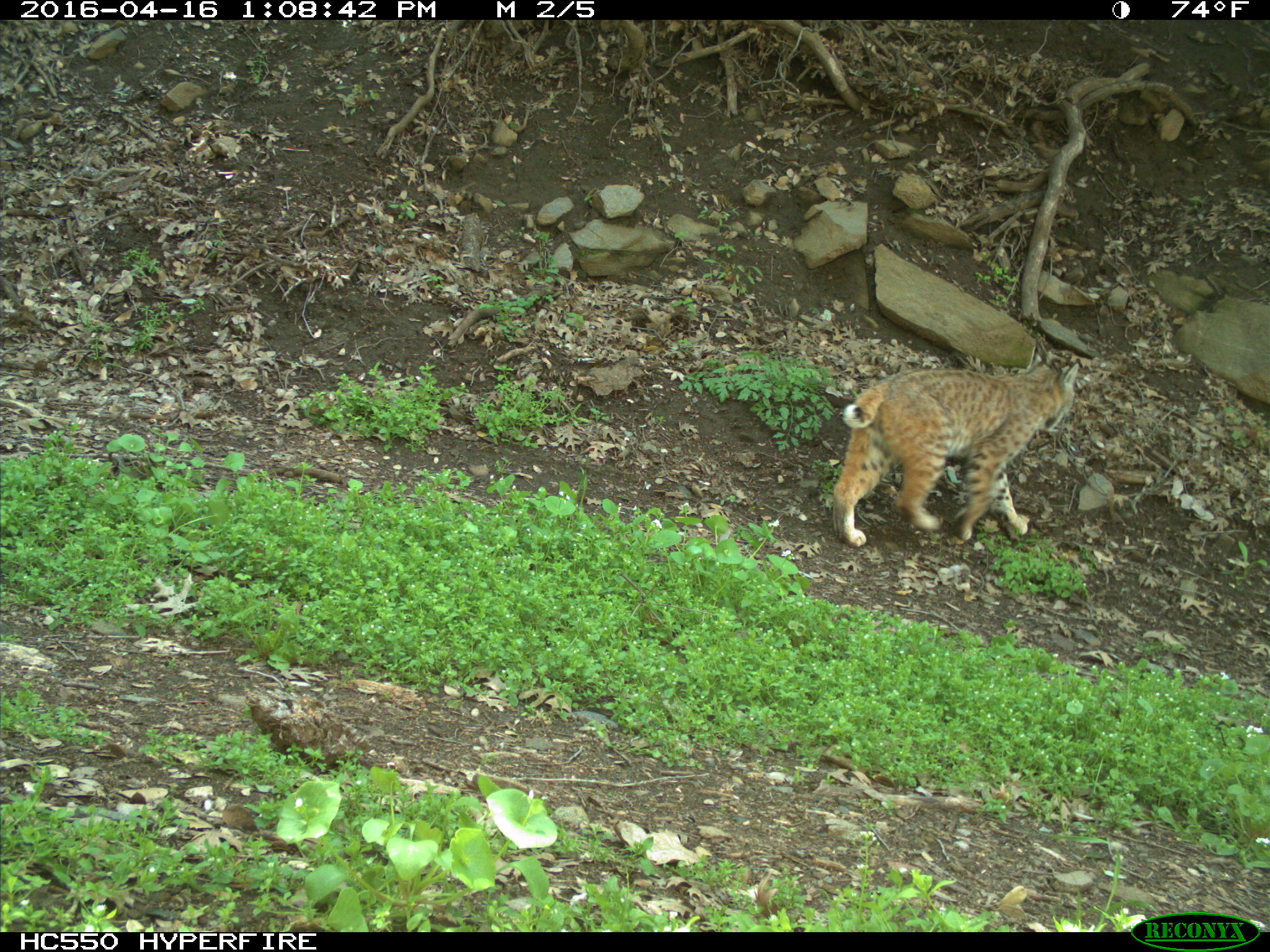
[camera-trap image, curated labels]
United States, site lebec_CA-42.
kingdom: Animalia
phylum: Chordata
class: Mammalia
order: Carnivora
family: Felidae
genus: Lynx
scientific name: Lynx rufus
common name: bobcat